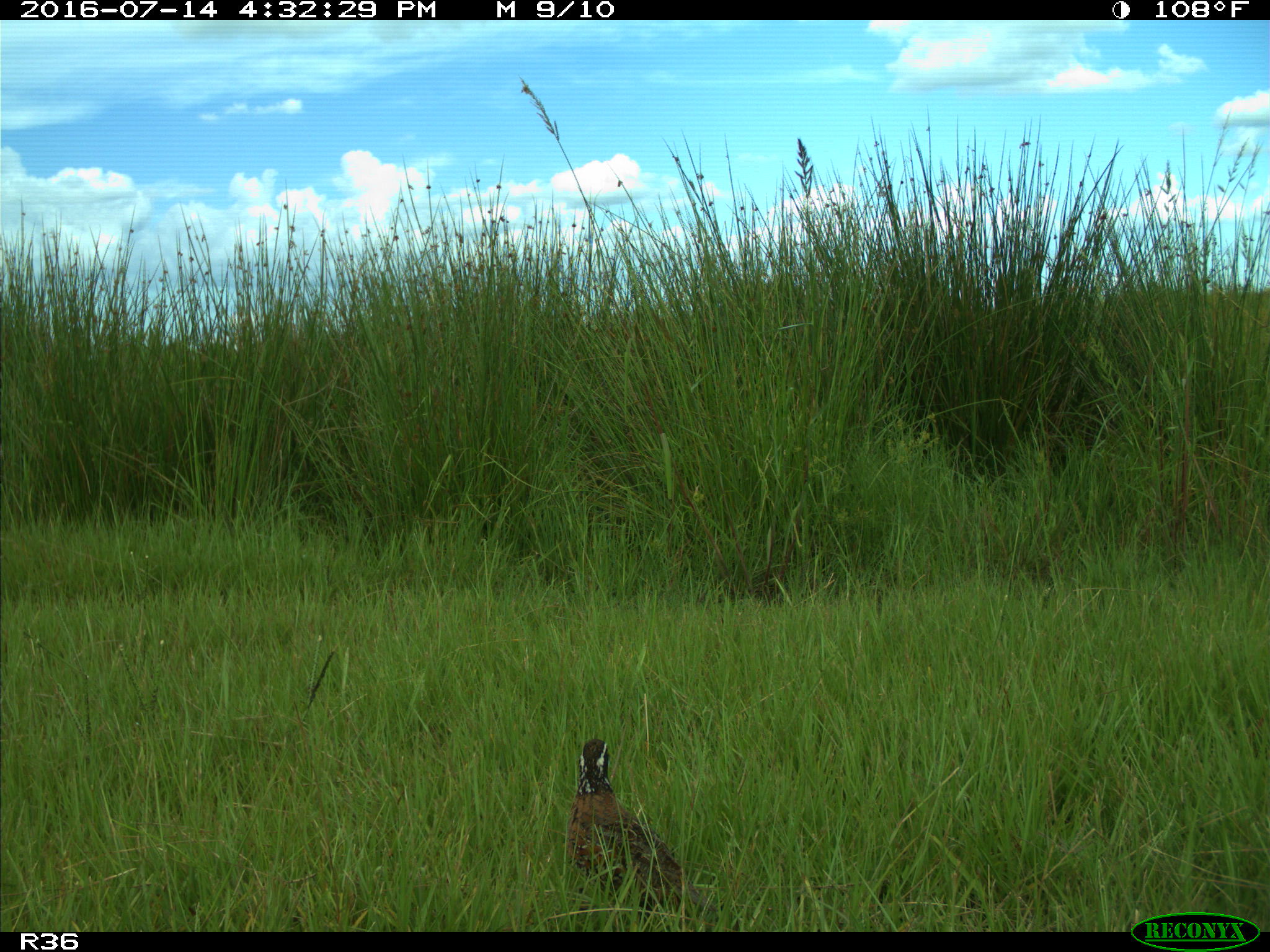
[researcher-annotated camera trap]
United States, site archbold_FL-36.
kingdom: Animalia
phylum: Chordata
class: Aves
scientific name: Aves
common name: birds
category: unidentified bird